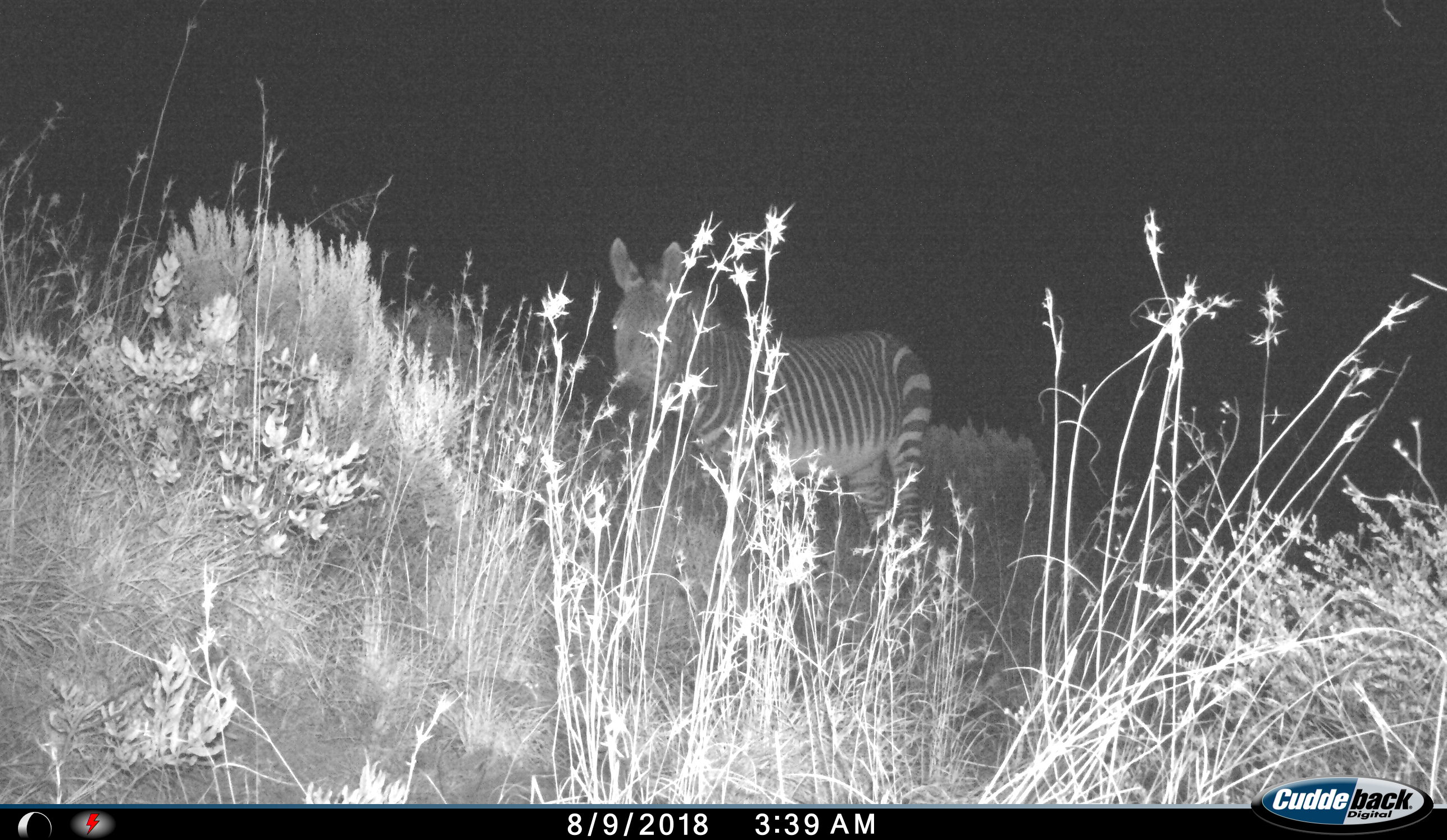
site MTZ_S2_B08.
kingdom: Animalia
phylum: Chordata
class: Mammalia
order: Perissodactyla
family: Equidae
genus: Equus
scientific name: Equus zebra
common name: mountain zebra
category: zebramountain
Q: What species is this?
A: Zebramountain (mountain zebra) (Equus zebra).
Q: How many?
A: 1.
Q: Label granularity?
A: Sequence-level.